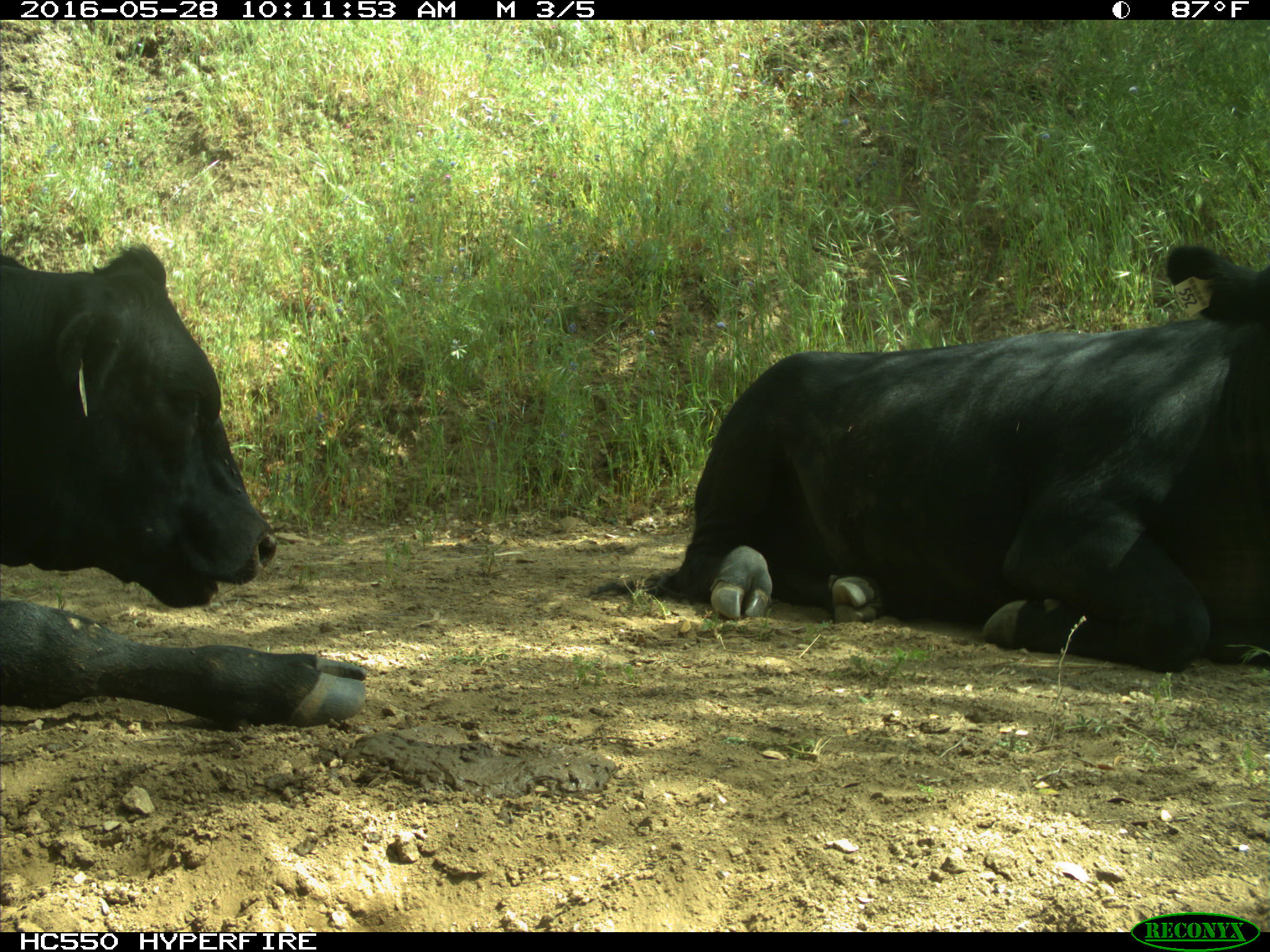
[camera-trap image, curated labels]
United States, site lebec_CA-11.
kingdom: Animalia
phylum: Chordata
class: Mammalia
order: Artiodactyla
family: Bovidae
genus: Bos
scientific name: Bos taurus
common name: domestic cow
Bos taurus (domestic cow).